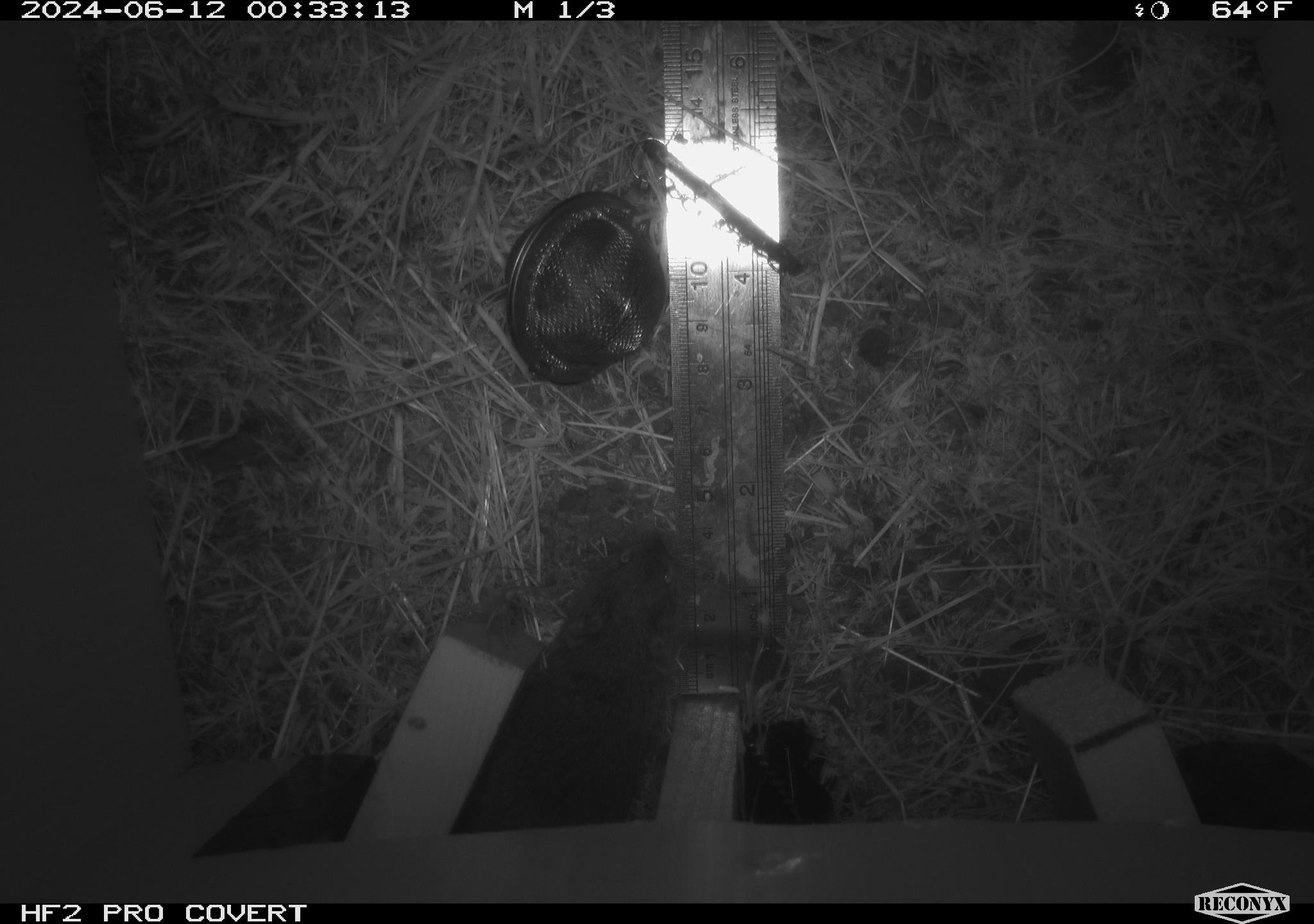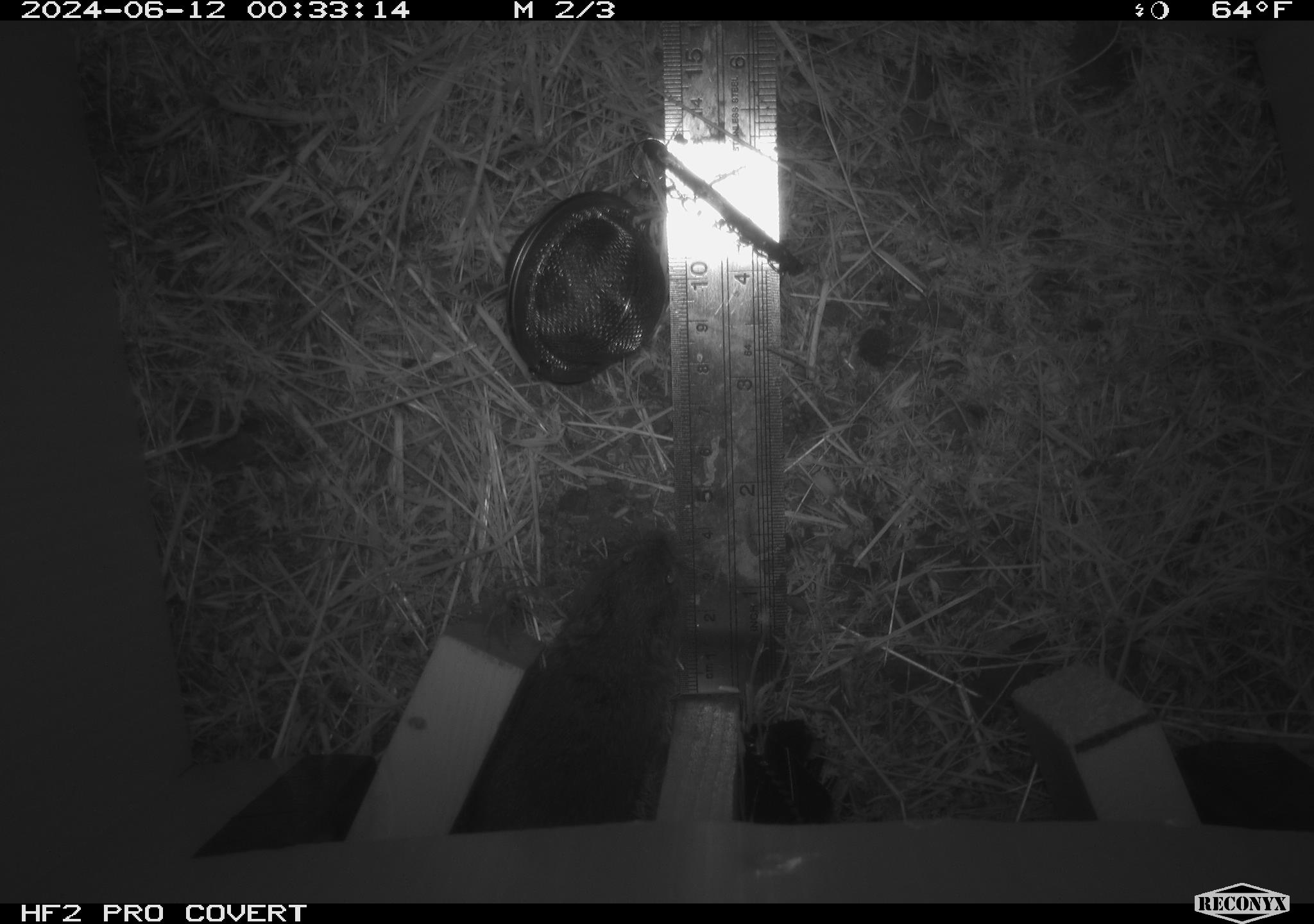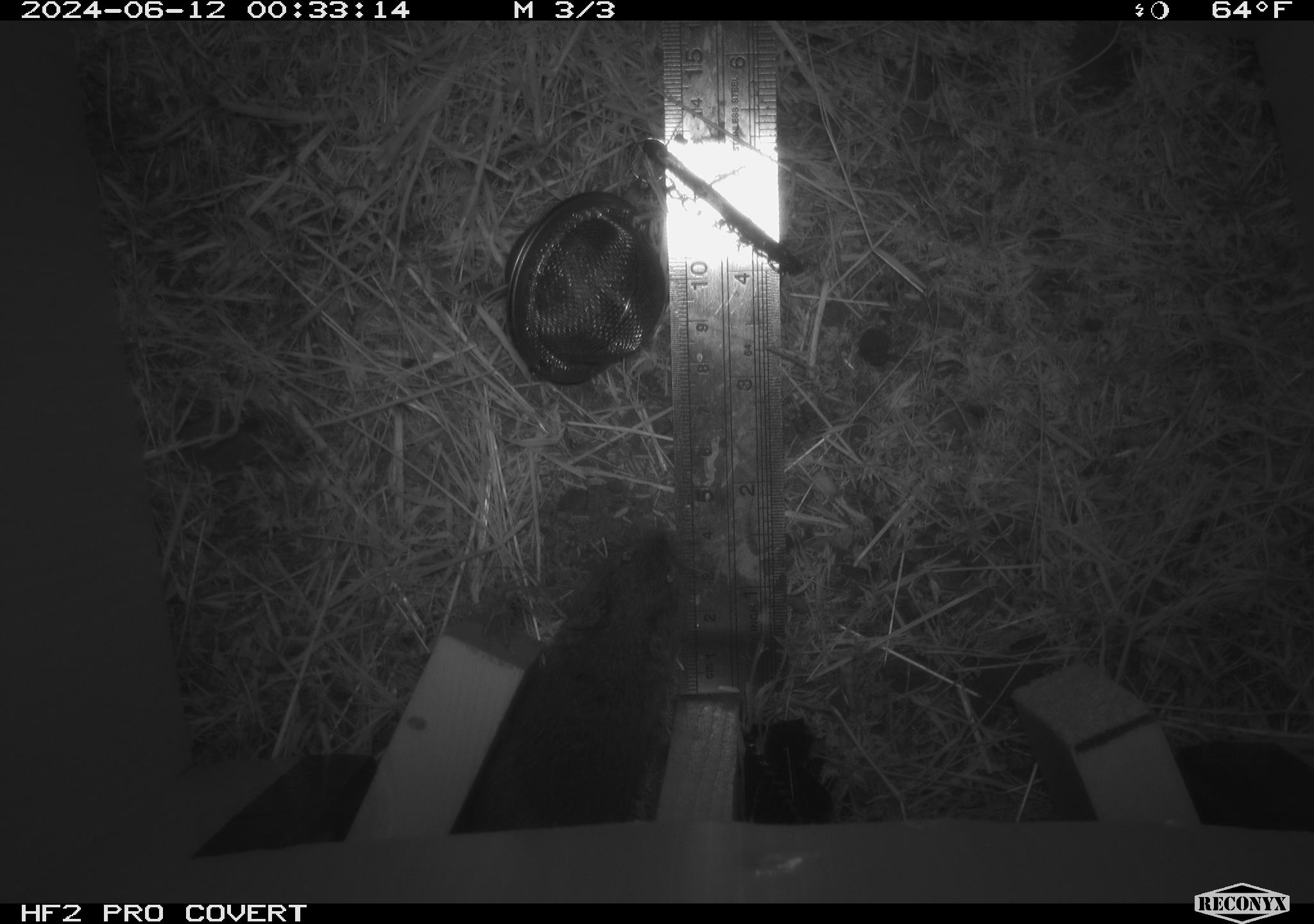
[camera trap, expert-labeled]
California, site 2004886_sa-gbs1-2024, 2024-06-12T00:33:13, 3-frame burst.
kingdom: Animalia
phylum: Chordata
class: Mammalia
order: Rodentia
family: Cricetidae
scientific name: Arvicolinae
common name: voles, lemmings, and muskrats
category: arvicolinae subfamily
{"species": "arvicolinae subfamily (voles, lemmings, and muskrats) (Arvicolinae)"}